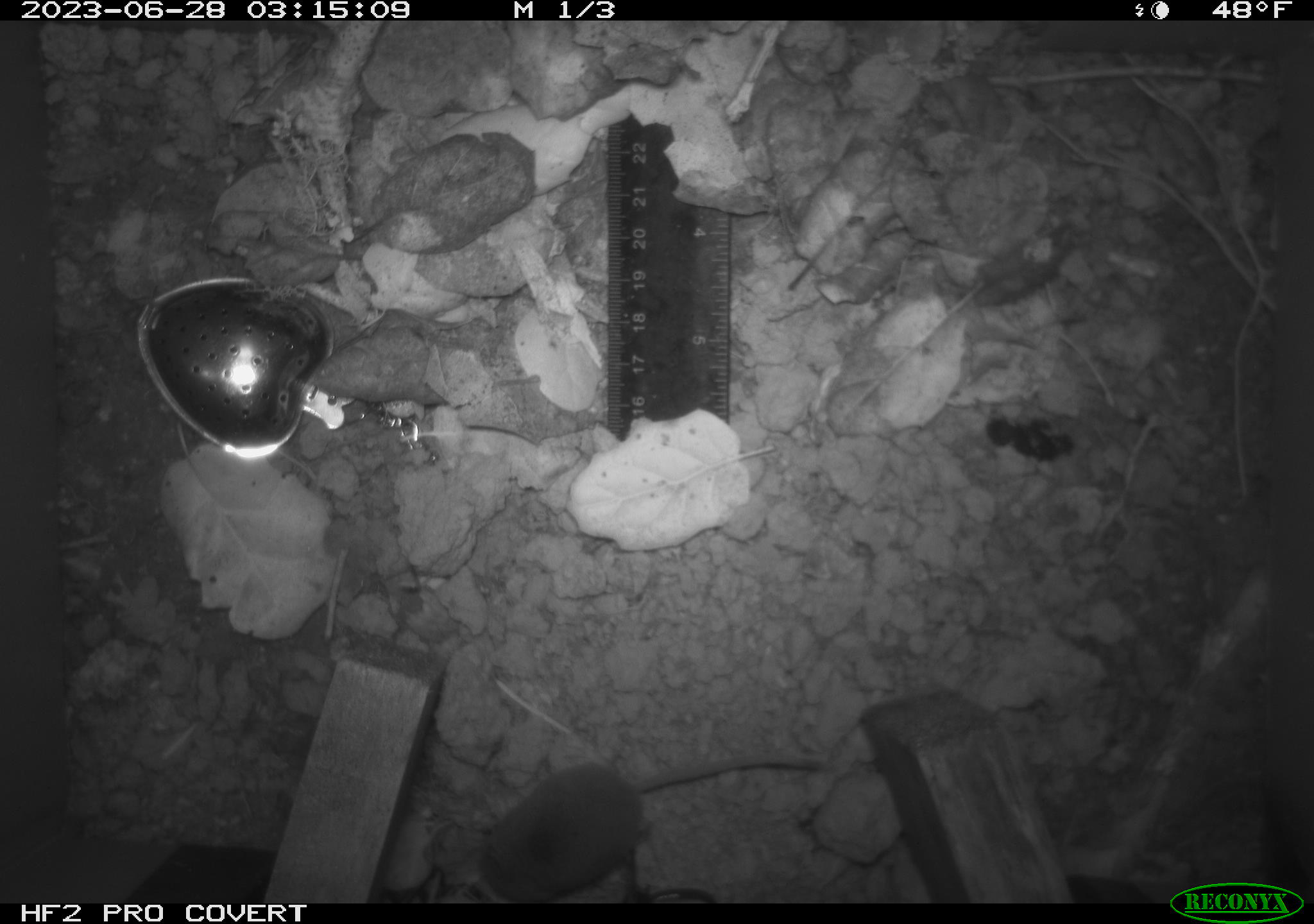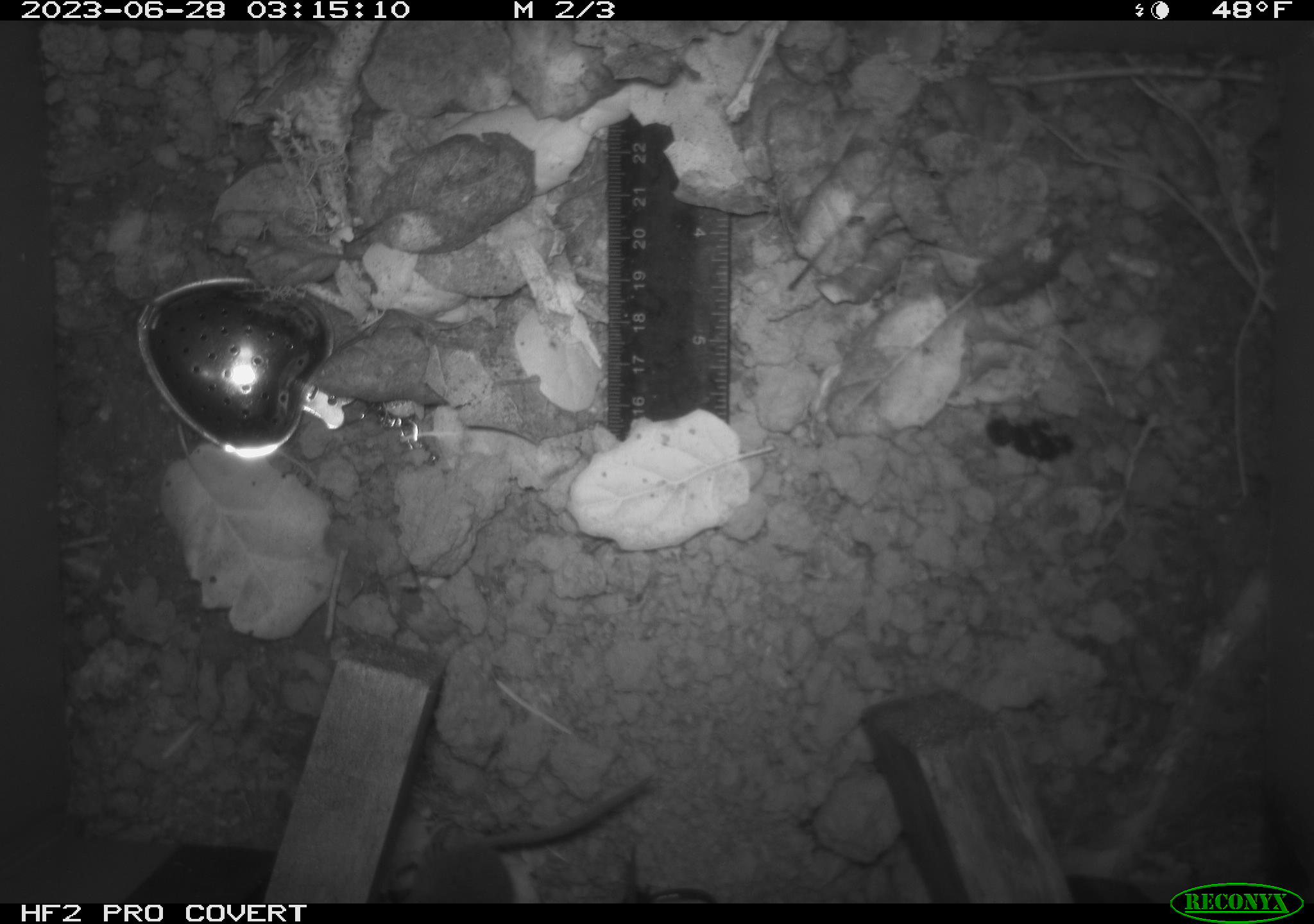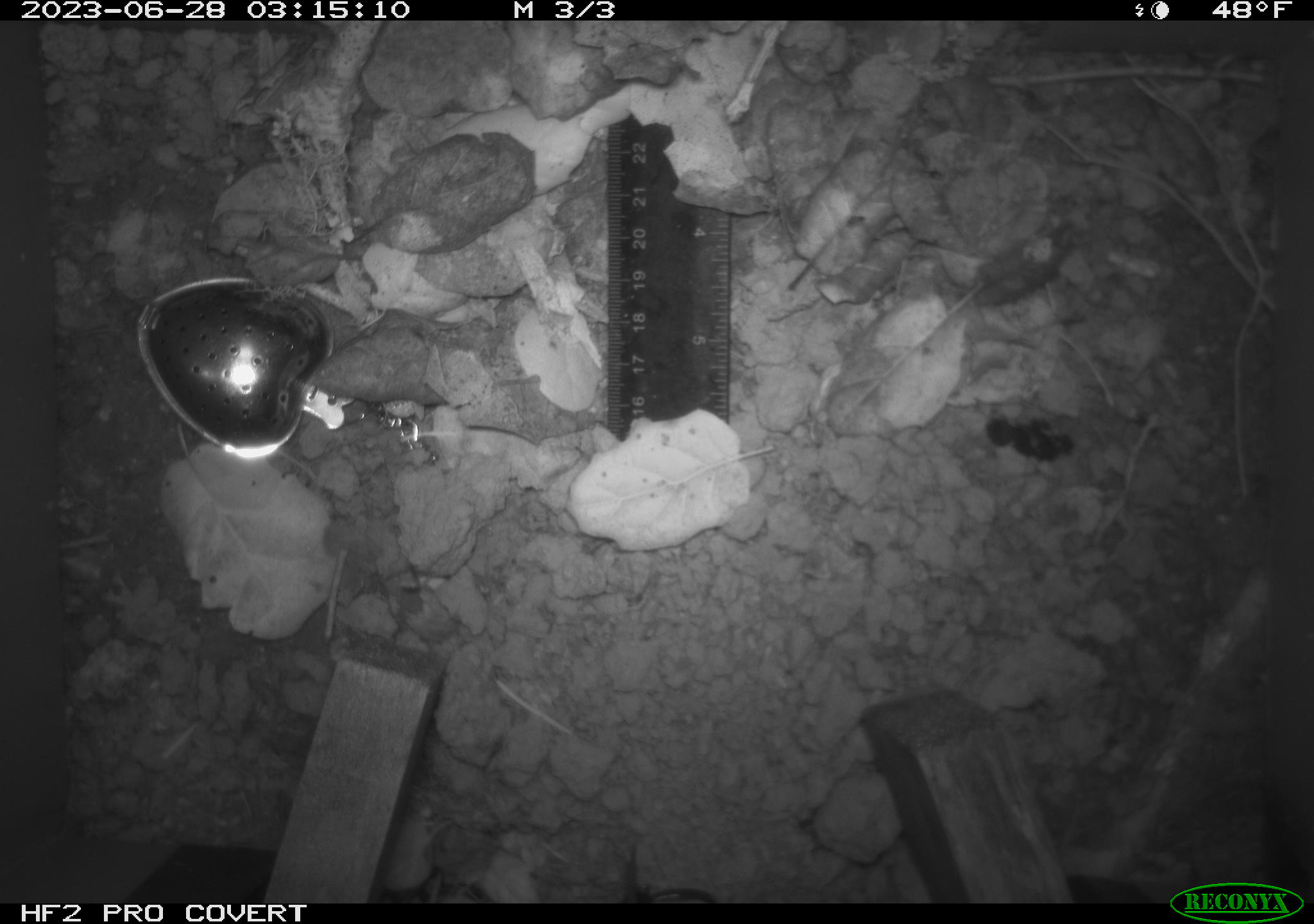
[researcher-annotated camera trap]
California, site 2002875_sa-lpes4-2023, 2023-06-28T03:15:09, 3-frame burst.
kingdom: Animalia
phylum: Chordata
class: Mammalia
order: Eulipotyphla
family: Soricidae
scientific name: Soricidae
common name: shrews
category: soricidae family